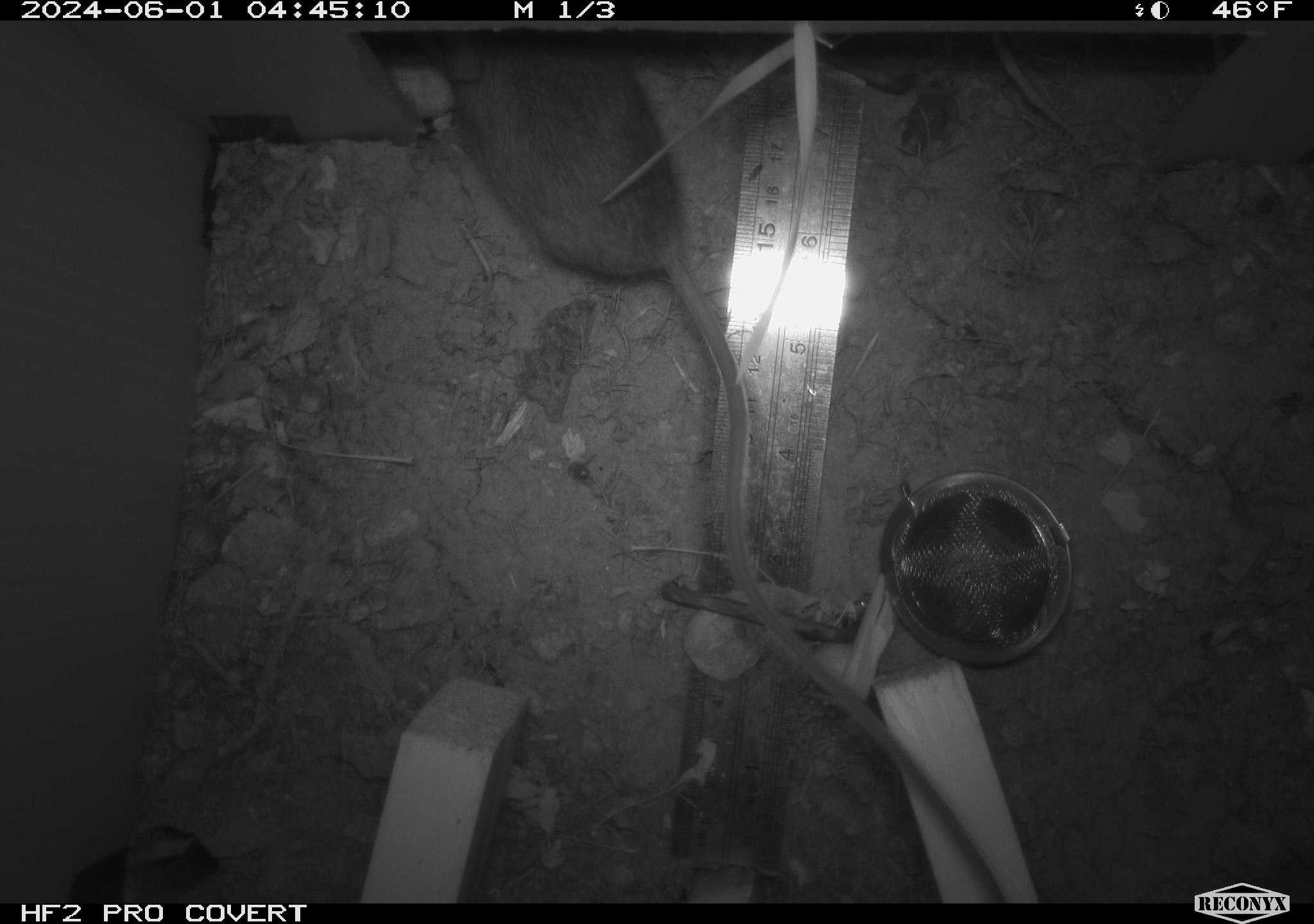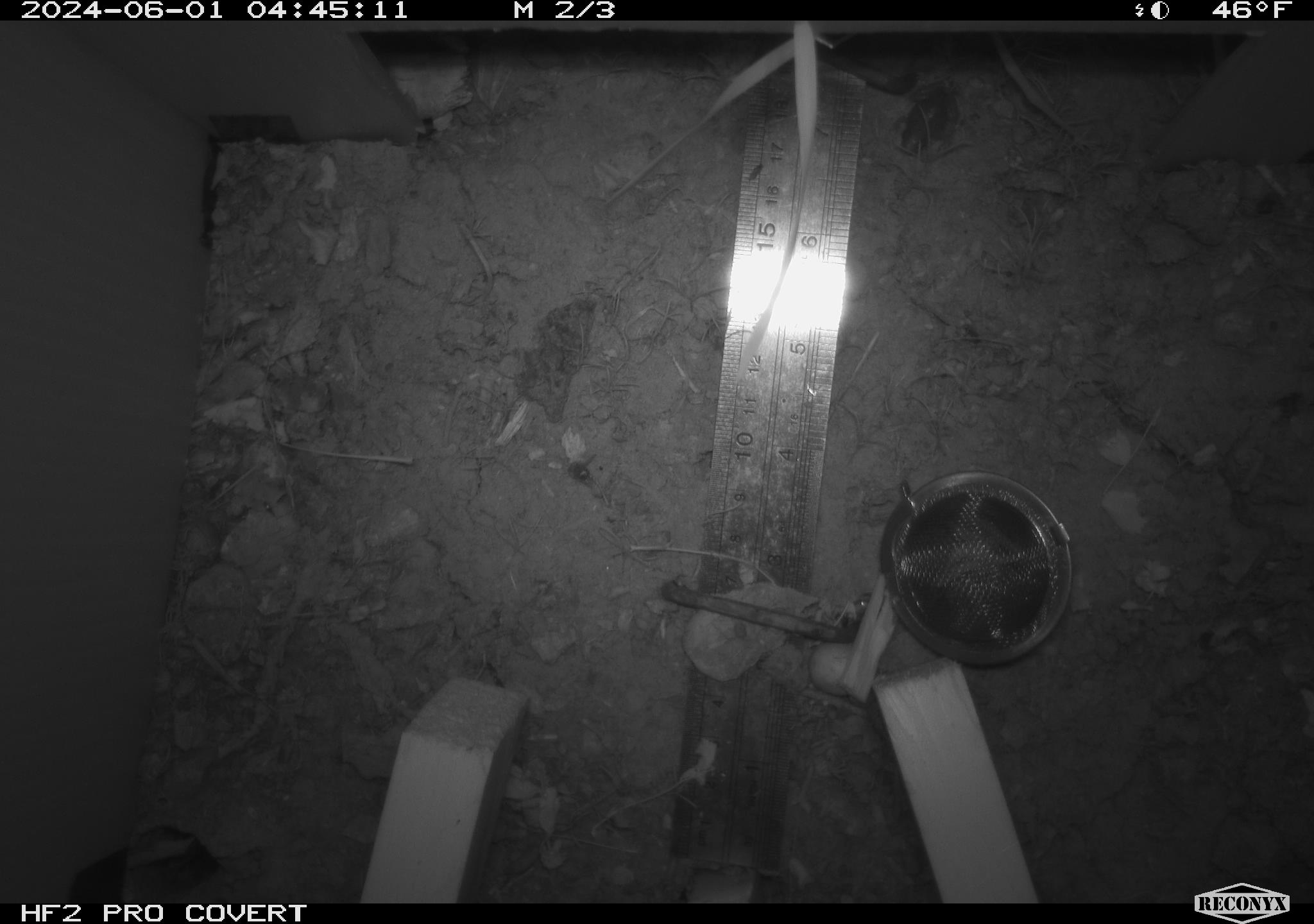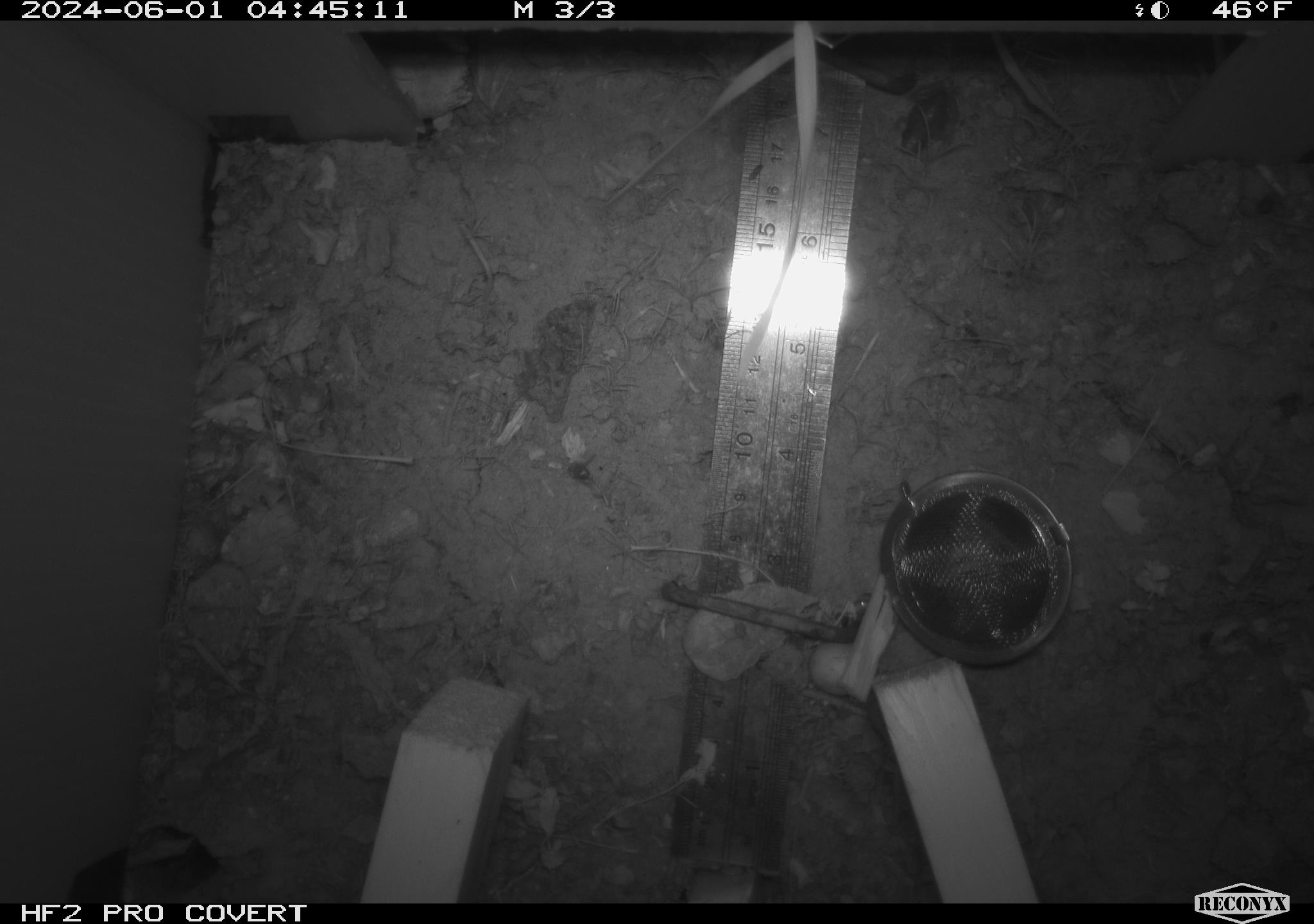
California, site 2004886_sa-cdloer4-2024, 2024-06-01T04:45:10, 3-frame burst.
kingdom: Animalia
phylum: Chordata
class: Mammalia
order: Rodentia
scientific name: Rodentia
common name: mouse species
Mouse species (Rodentia).